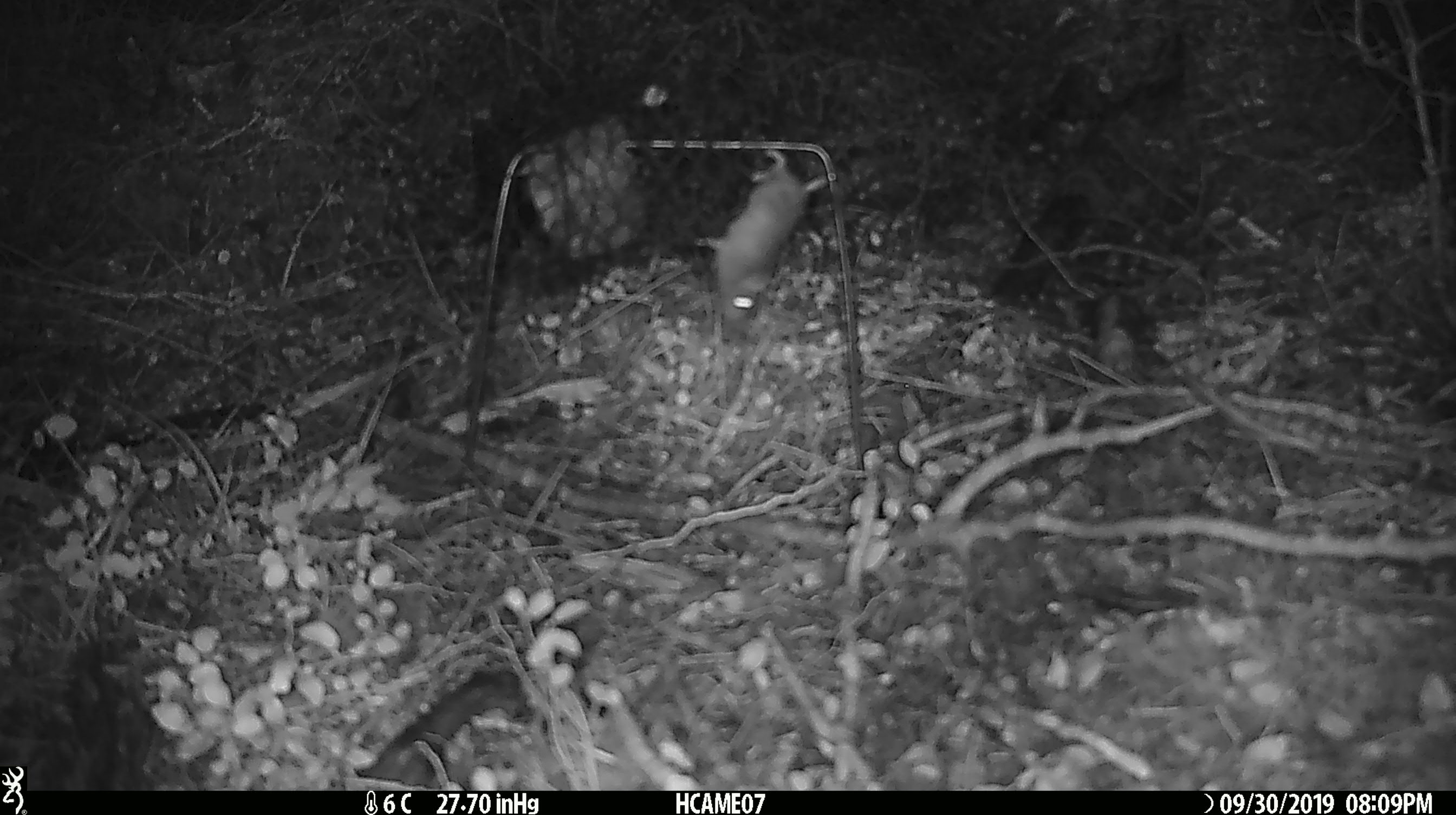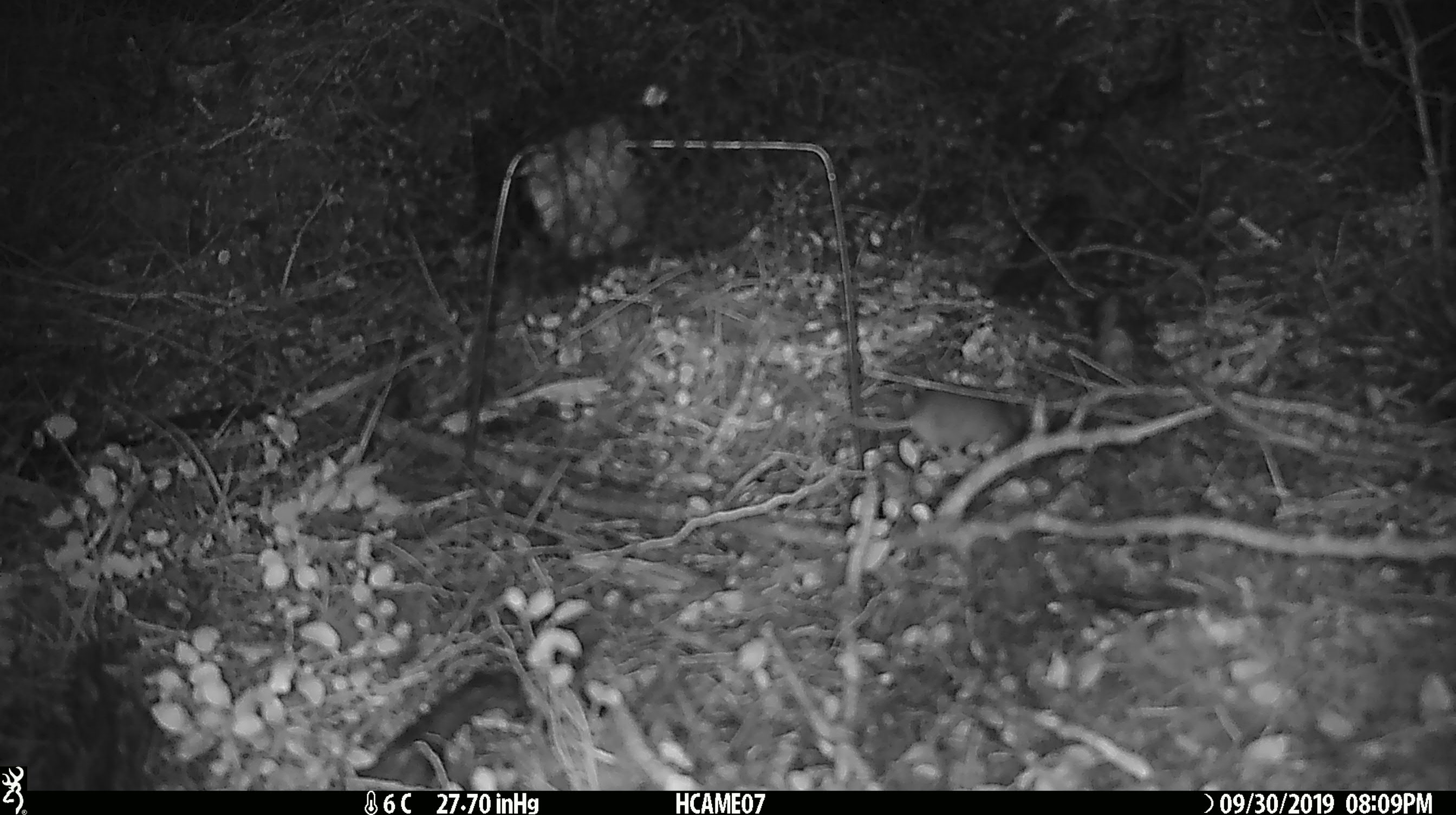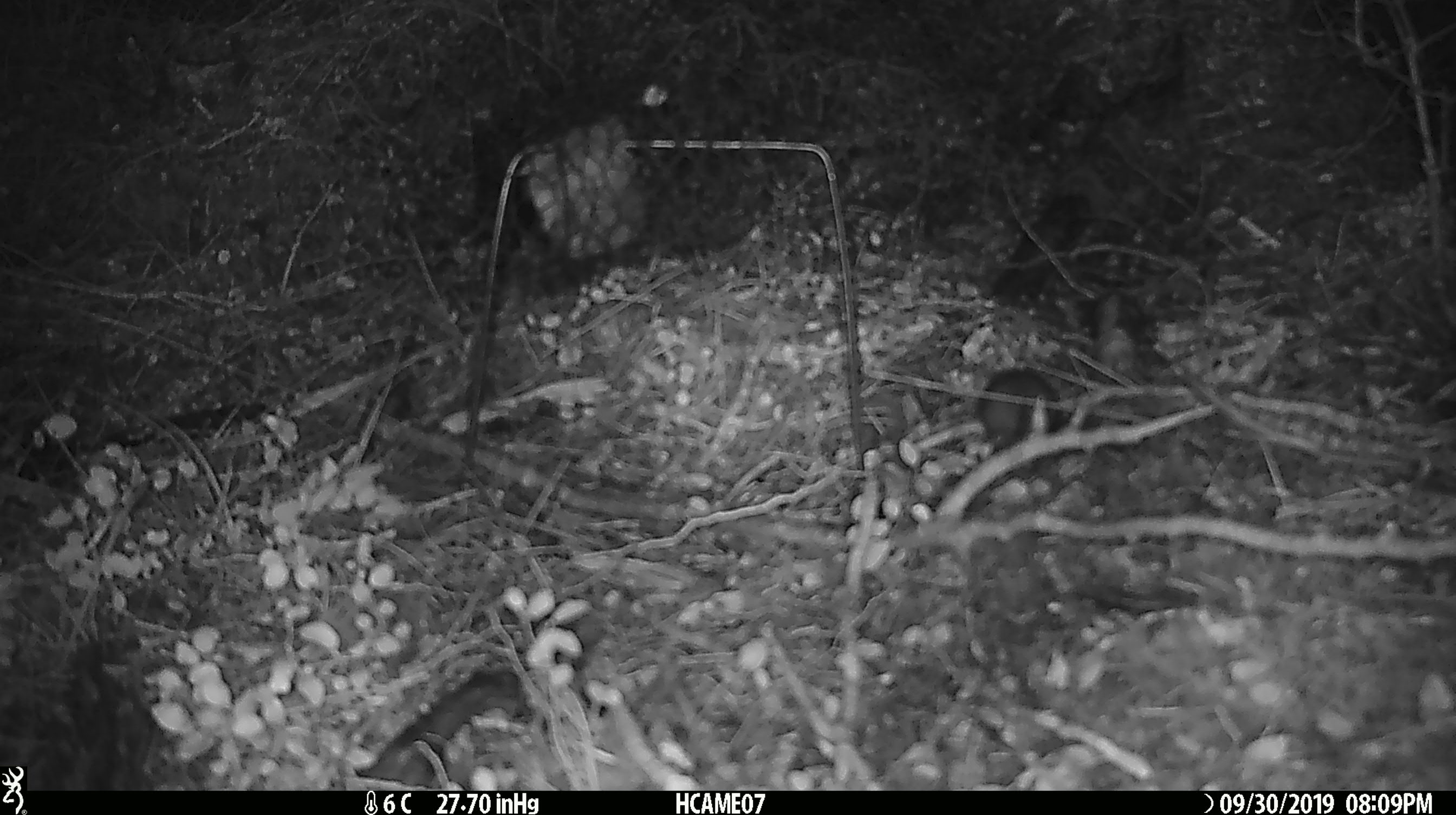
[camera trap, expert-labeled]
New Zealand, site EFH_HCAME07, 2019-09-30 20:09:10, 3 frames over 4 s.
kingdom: Animalia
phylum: Chordata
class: Mammalia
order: Rodentia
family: Muridae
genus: Mus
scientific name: Mus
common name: mouse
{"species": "mouse (Mus)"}